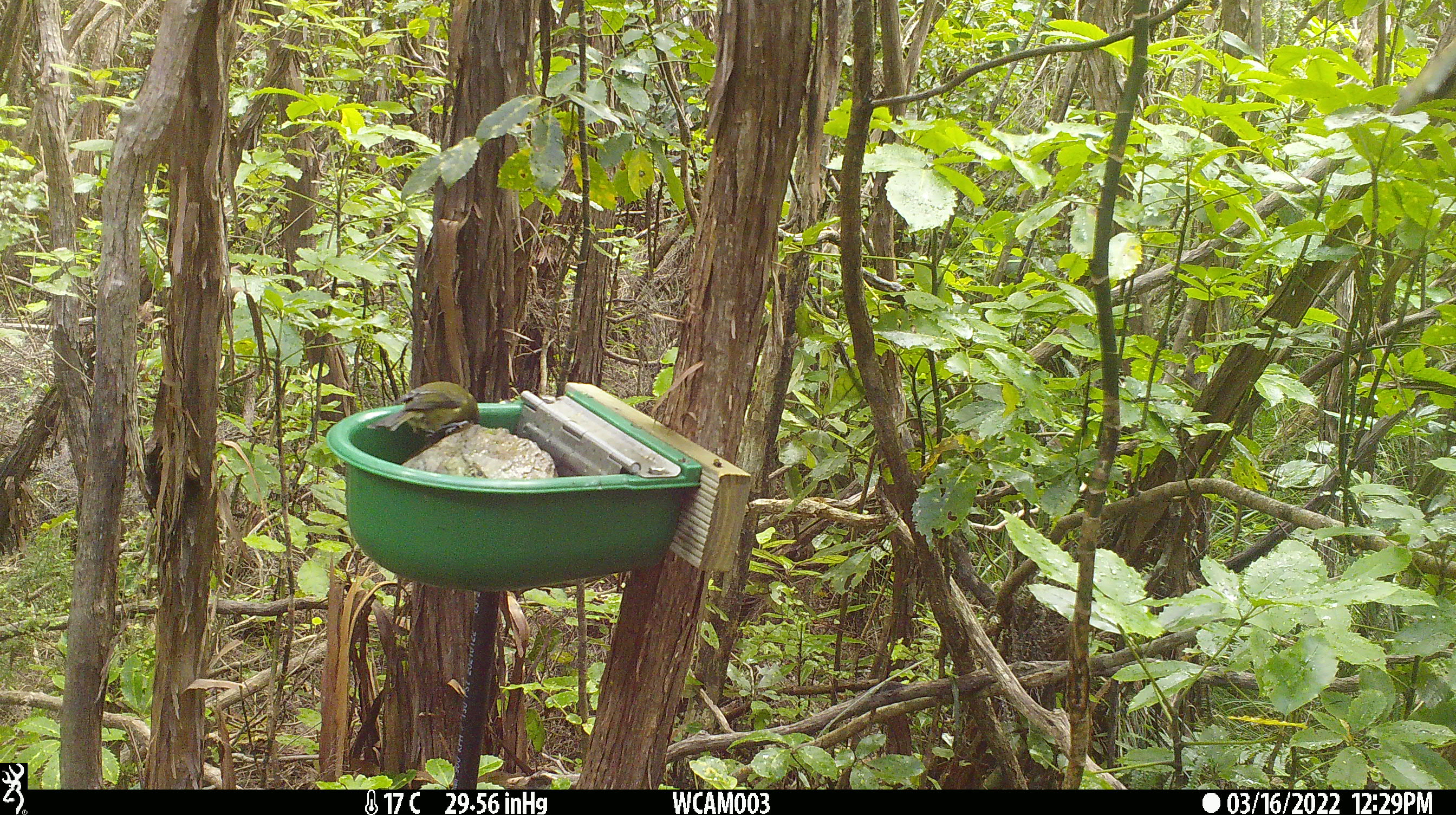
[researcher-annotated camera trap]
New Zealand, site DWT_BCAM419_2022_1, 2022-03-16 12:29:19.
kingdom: Animalia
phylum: Chordata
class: Aves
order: Passeriformes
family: Meliphagidae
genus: Anthornis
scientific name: Anthornis melanura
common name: new zealand bellbird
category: bellbird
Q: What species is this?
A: Bellbird (new zealand bellbird) (Anthornis melanura).